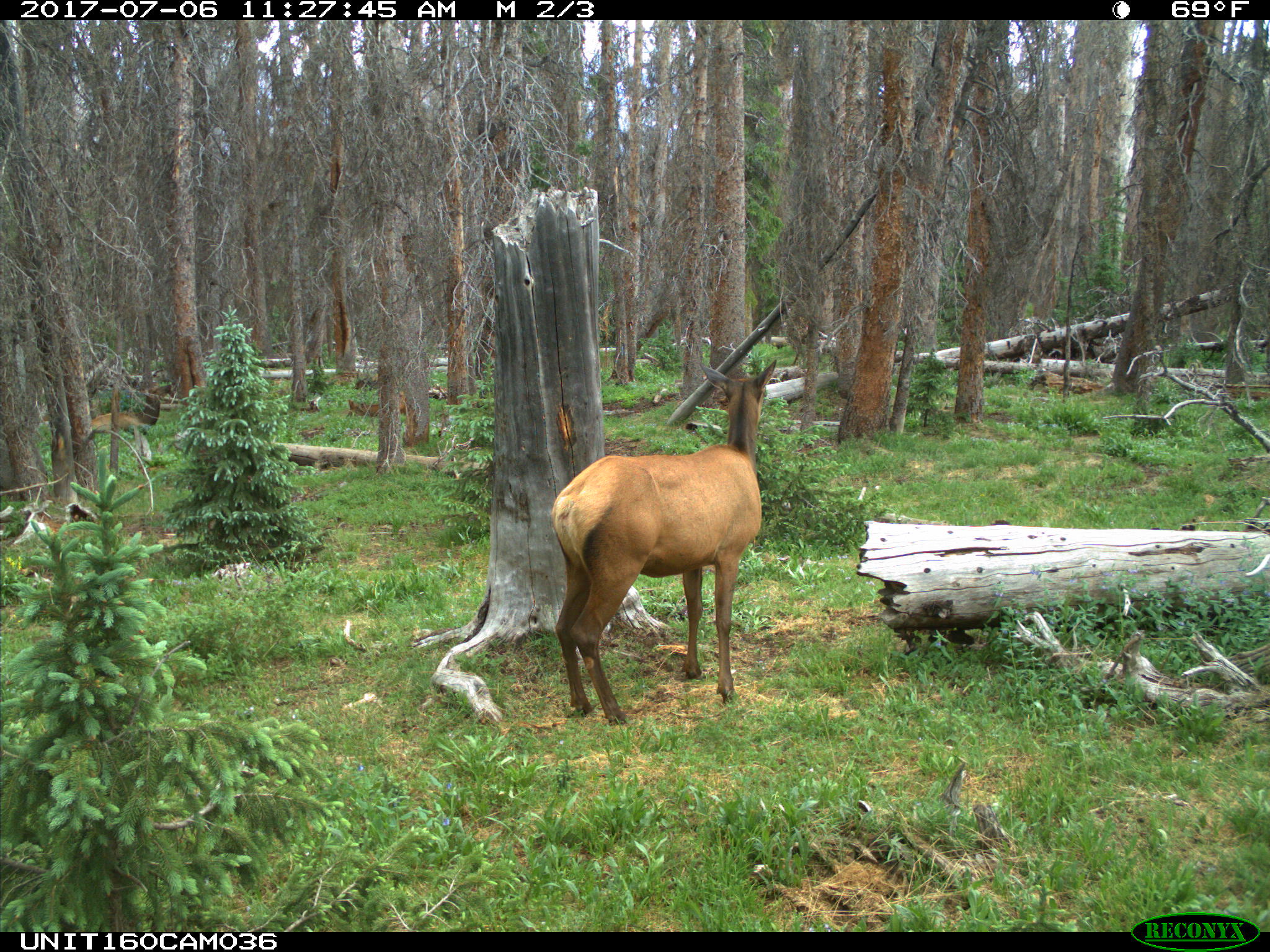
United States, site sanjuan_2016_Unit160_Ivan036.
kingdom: Animalia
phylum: Chordata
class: Mammalia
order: Artiodactyla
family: Cervidae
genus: Cervus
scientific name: Cervus elaphus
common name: red deer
Cervus elaphus (red deer).